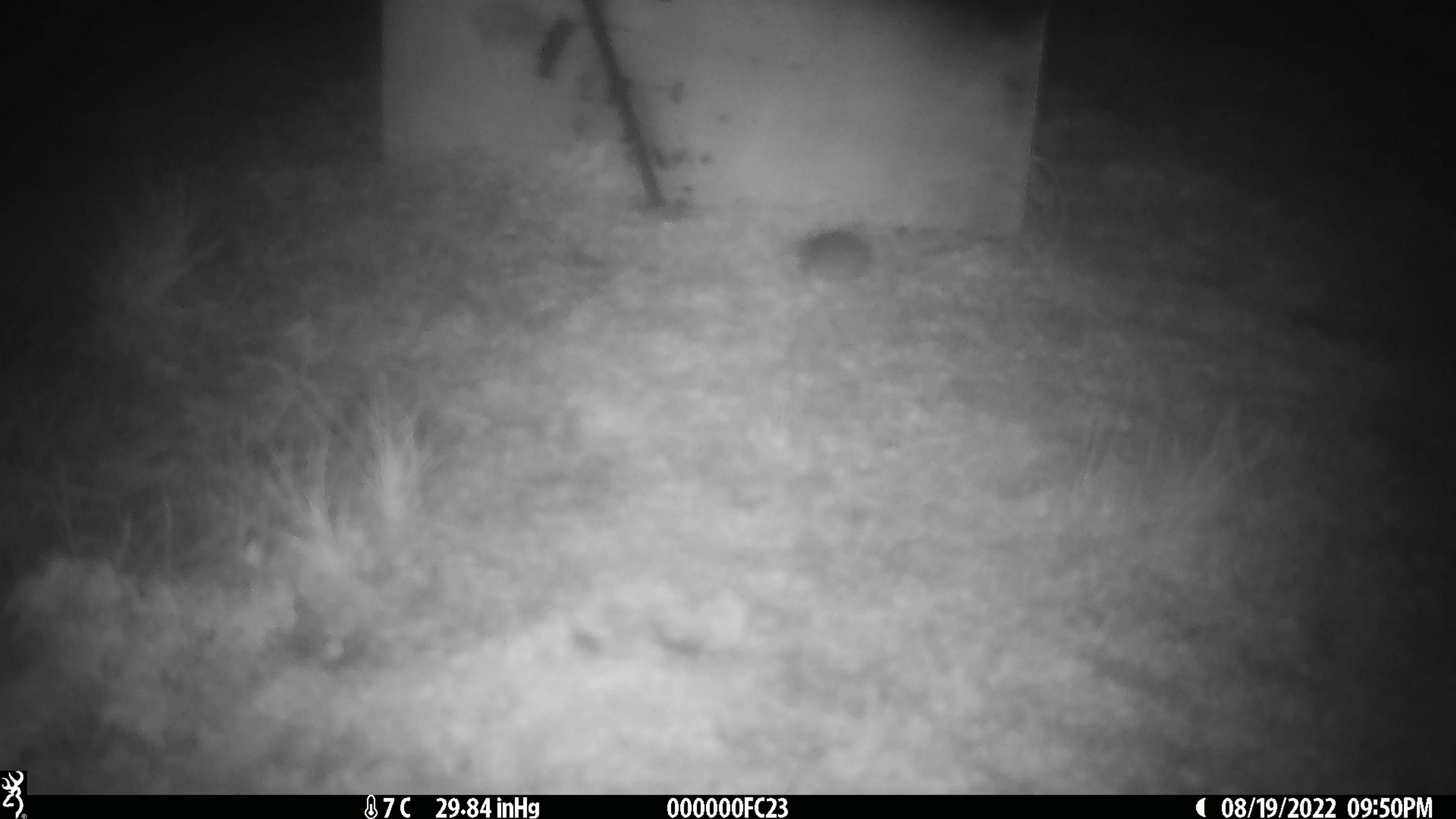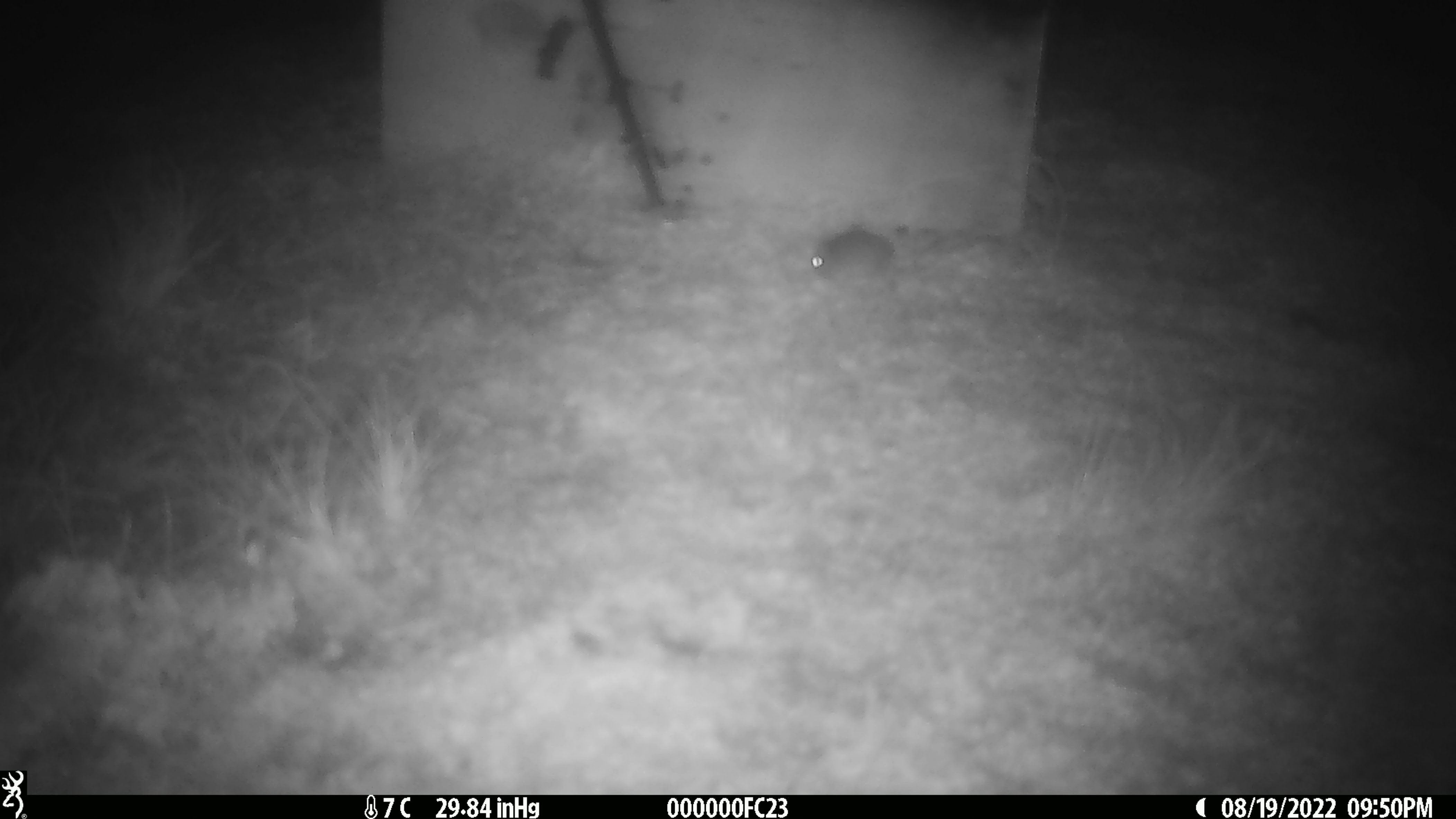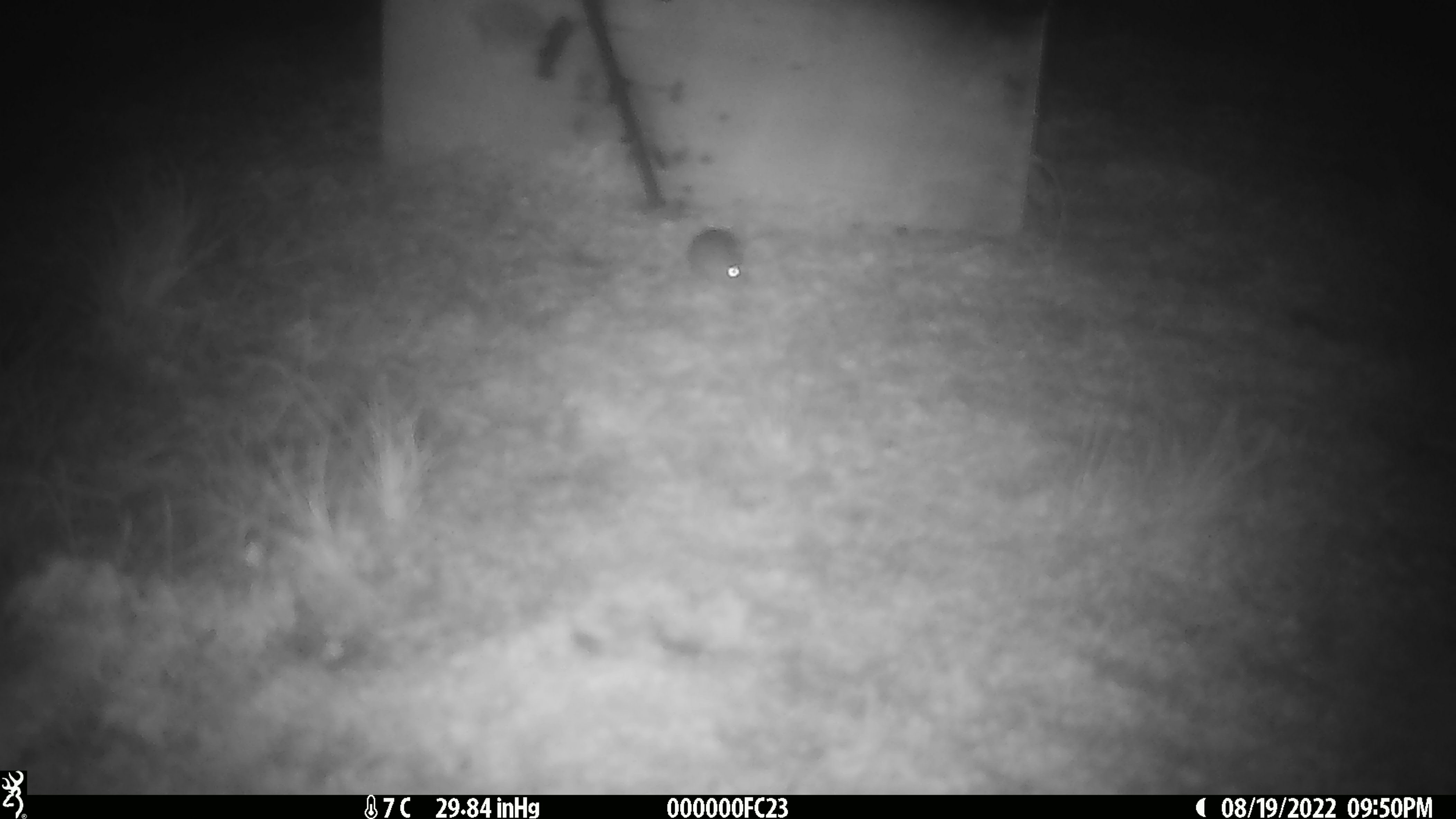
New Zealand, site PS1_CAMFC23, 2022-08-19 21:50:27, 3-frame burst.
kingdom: Animalia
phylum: Chordata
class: Mammalia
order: Rodentia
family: Muridae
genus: Mus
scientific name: Mus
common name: mouse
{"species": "mouse (Mus)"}